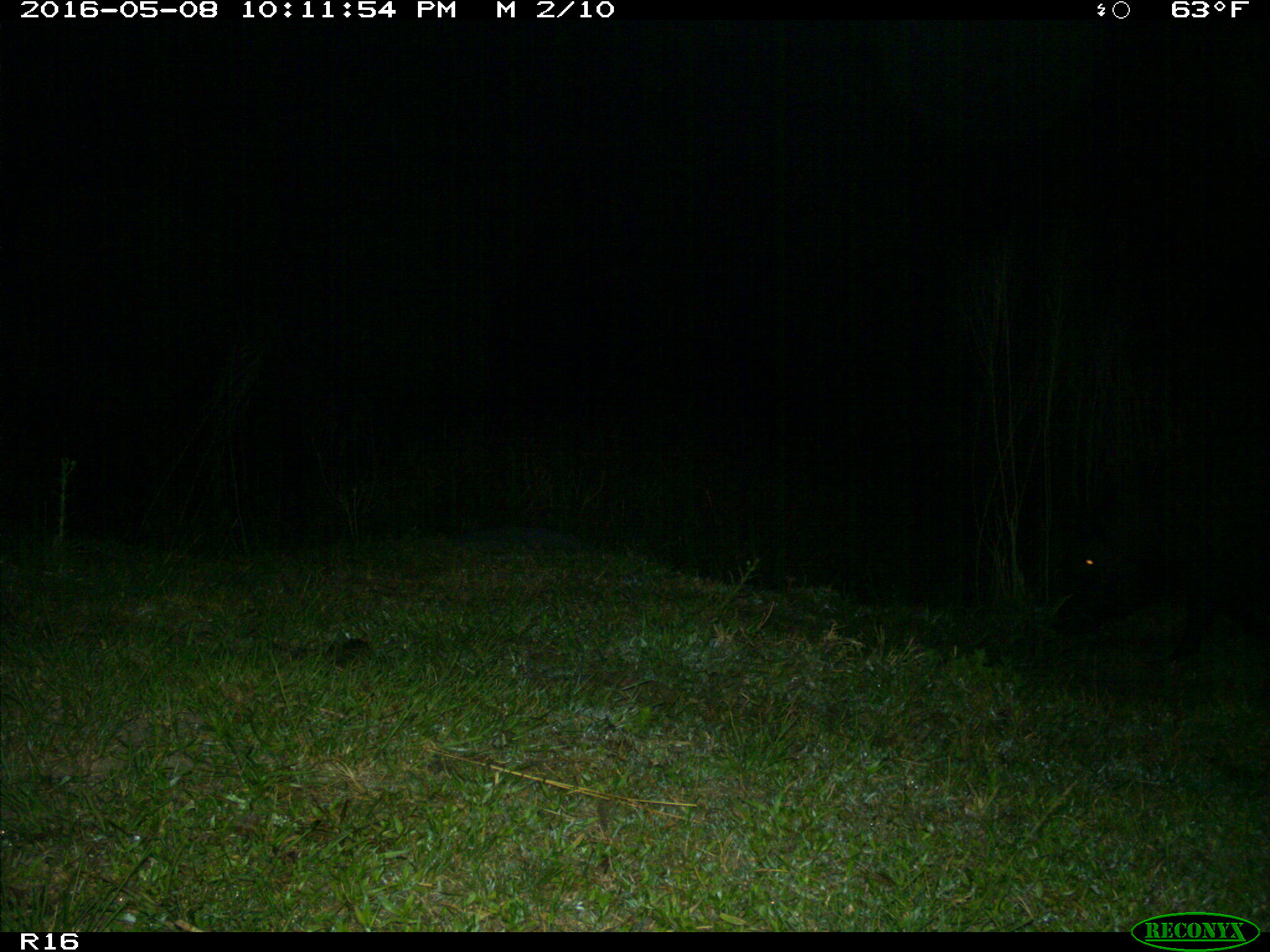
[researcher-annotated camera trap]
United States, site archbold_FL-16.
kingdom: Animalia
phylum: Chordata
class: Mammalia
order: Artiodactyla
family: Suidae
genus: Sus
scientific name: Sus scrofa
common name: wild boar